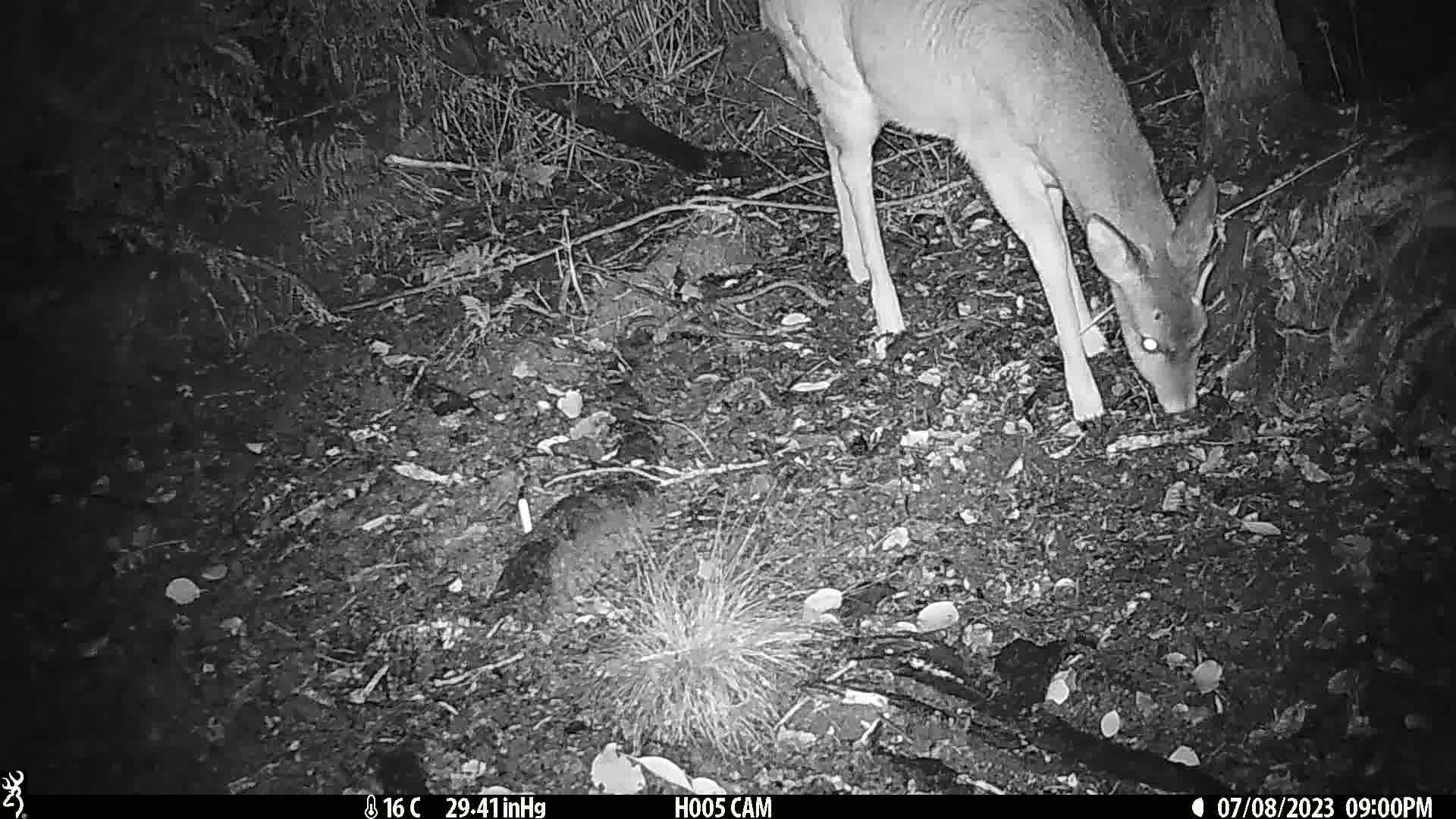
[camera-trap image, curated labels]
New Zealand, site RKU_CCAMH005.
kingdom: Animalia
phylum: Chordata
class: Mammalia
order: Artiodactyla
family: Cervidae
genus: Odocoileus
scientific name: Odocoileus virginianus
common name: white-tailed deer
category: white tailed deer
White tailed deer (white-tailed deer) (Odocoileus virginianus).